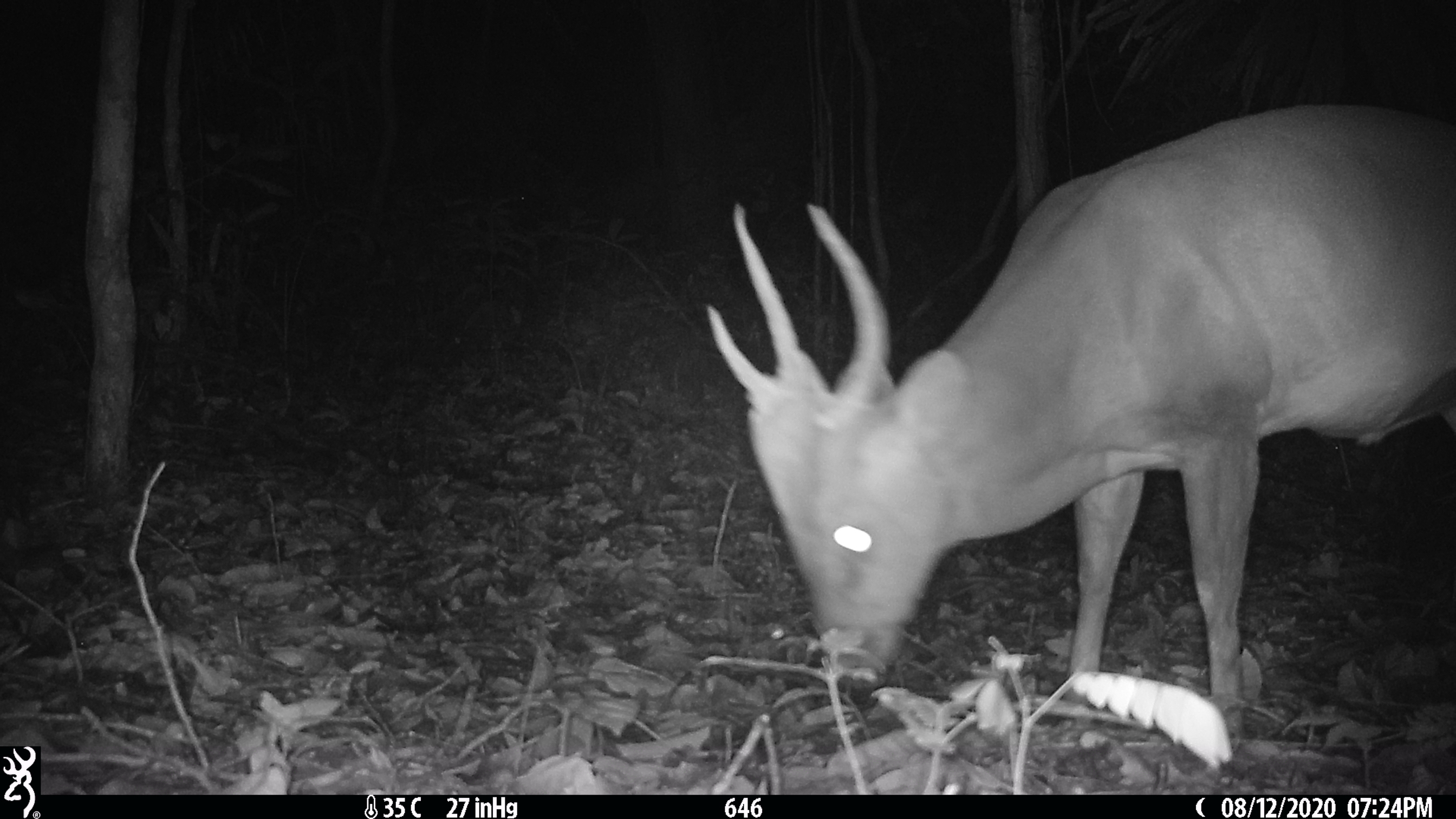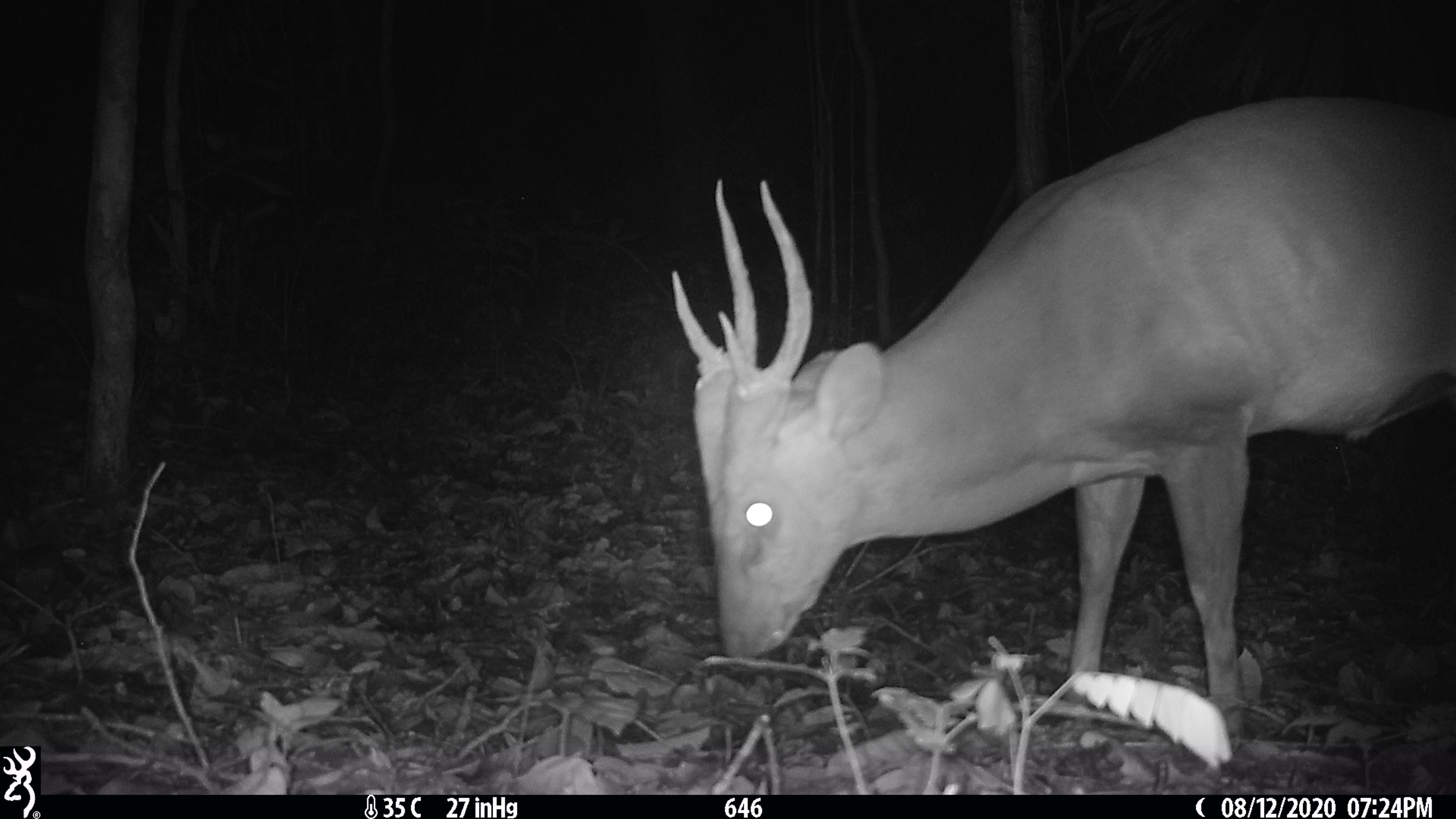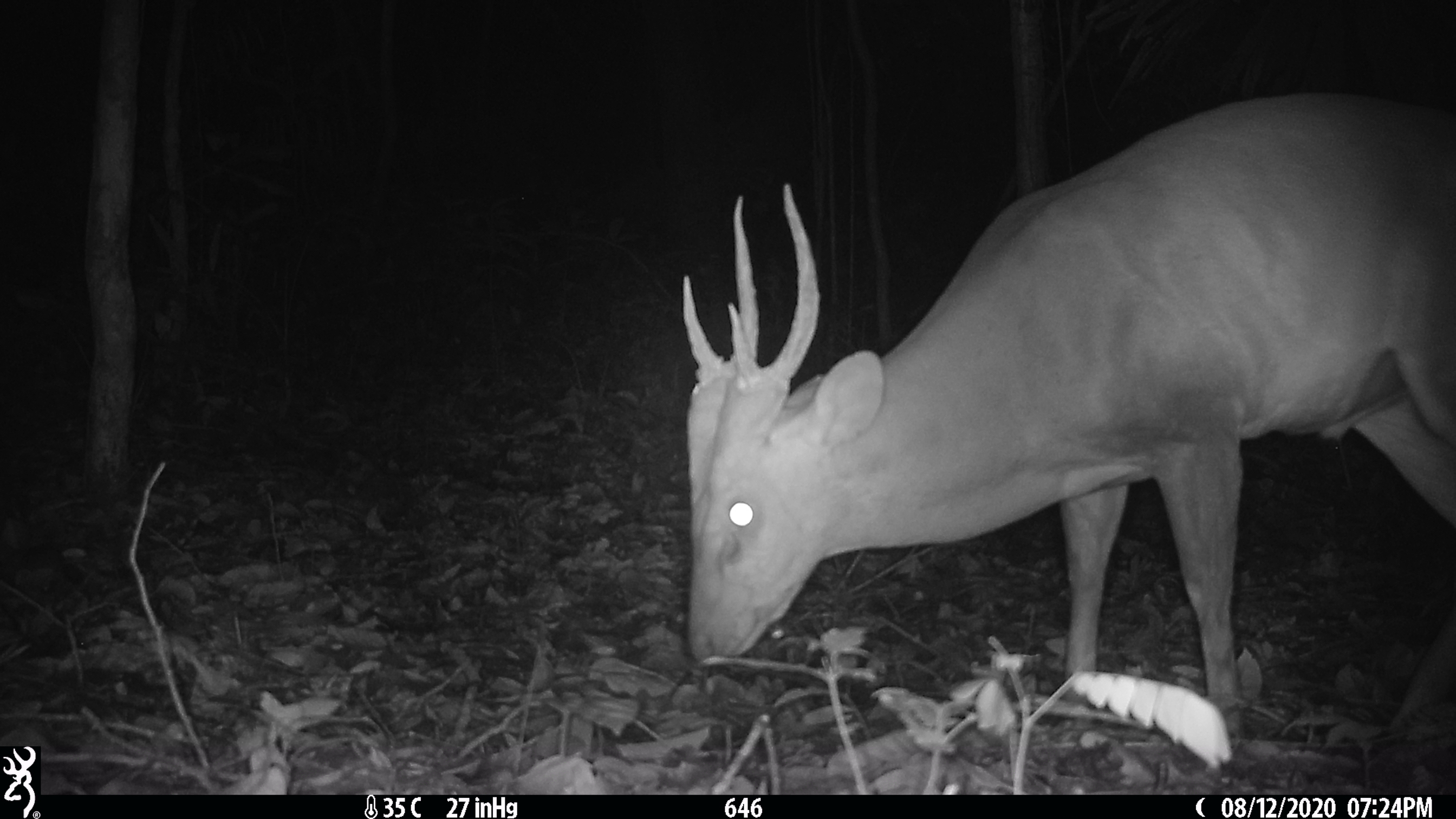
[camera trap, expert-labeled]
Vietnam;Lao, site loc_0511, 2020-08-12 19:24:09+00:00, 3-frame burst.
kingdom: Animalia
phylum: Chordata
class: Mammalia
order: Artiodactyla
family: Cervidae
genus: Muntiacus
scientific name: Muntiacus vuquangensis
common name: large-antlered muntjac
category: large antlered muntjac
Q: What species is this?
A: Large antlered muntjac (large-antlered muntjac) (Muntiacus vuquangensis).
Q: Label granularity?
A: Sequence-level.